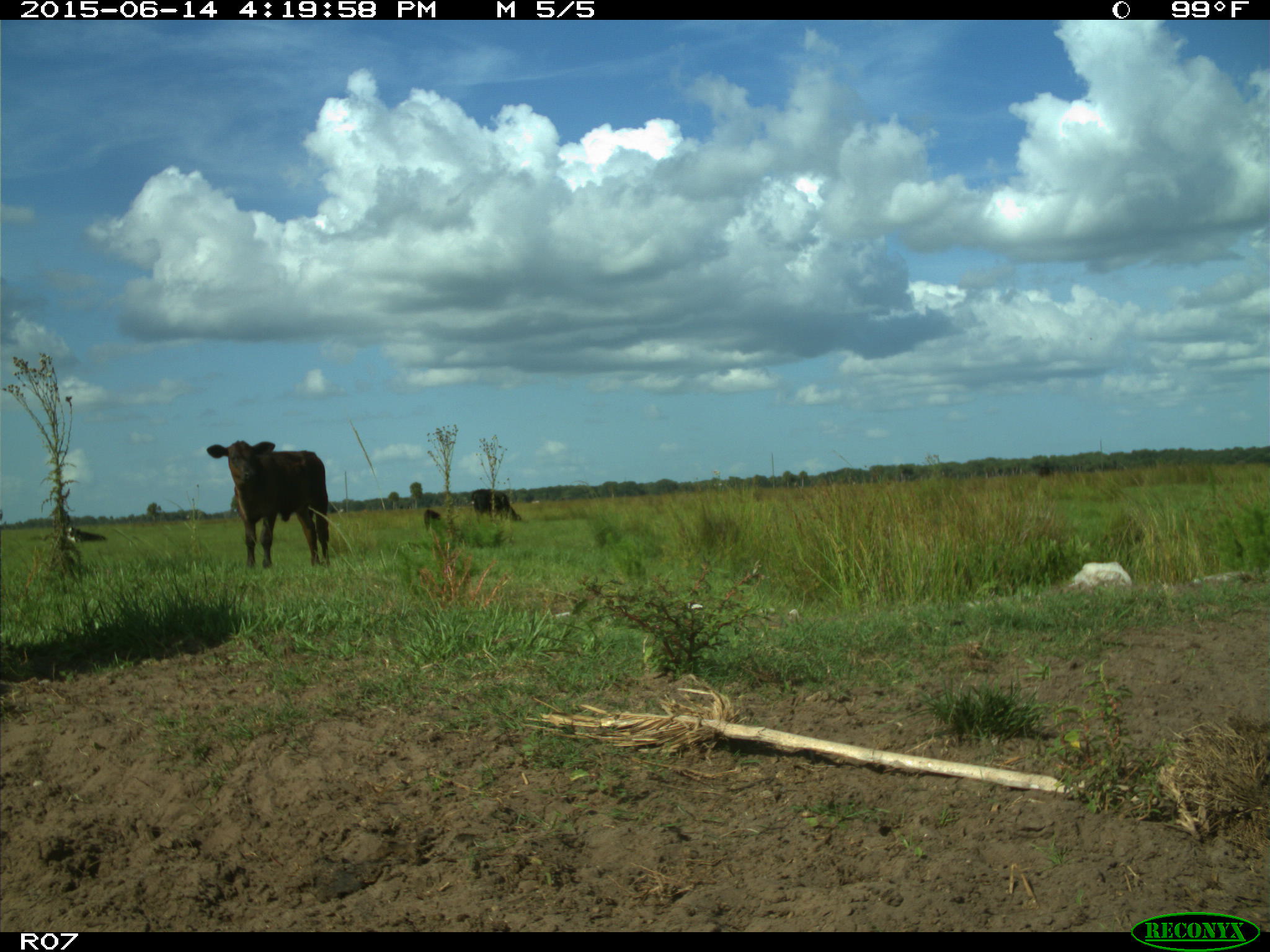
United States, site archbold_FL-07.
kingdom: Animalia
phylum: Chordata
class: Mammalia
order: Artiodactyla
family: Bovidae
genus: Bos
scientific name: Bos taurus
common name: domestic cow